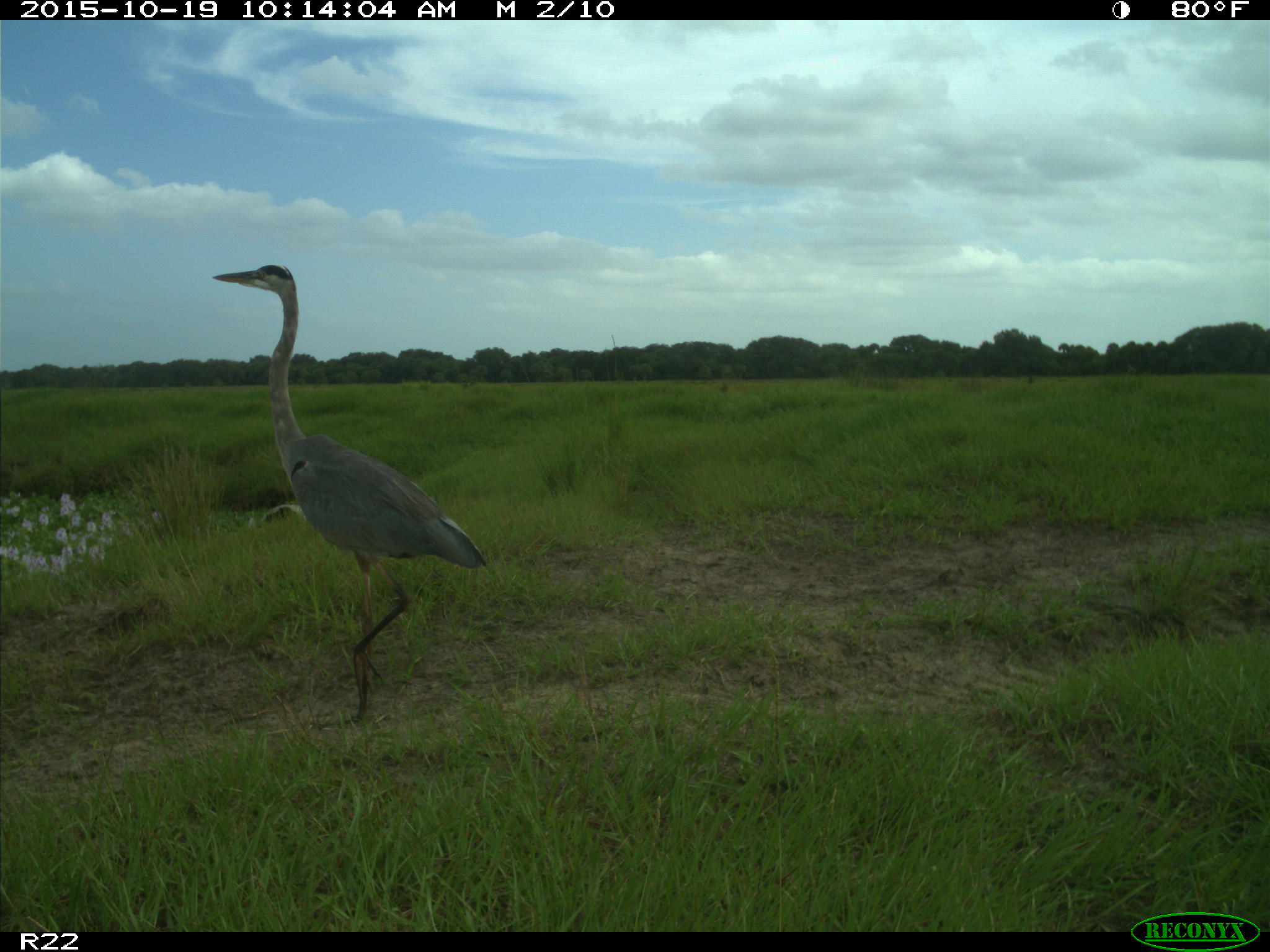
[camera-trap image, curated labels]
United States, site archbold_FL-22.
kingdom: Animalia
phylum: Chordata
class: Aves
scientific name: Aves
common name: birds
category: unidentified bird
Unidentified bird (birds) (Aves).